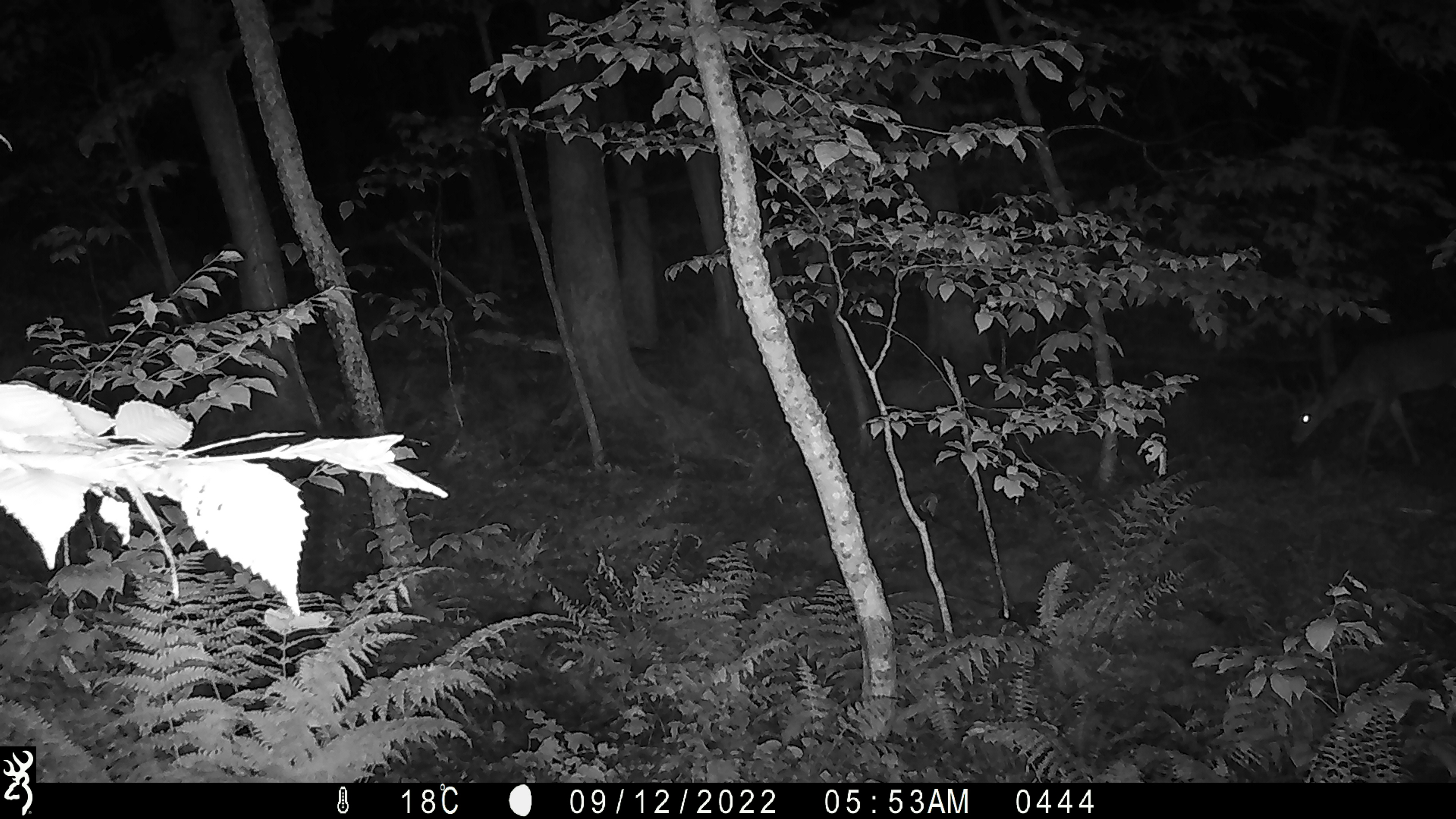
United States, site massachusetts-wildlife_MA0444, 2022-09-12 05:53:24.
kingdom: Animalia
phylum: Chordata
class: Mammalia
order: Artiodactyla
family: Cervidae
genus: Odocoileus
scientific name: Odocoileus virginianus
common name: white-tailed deer